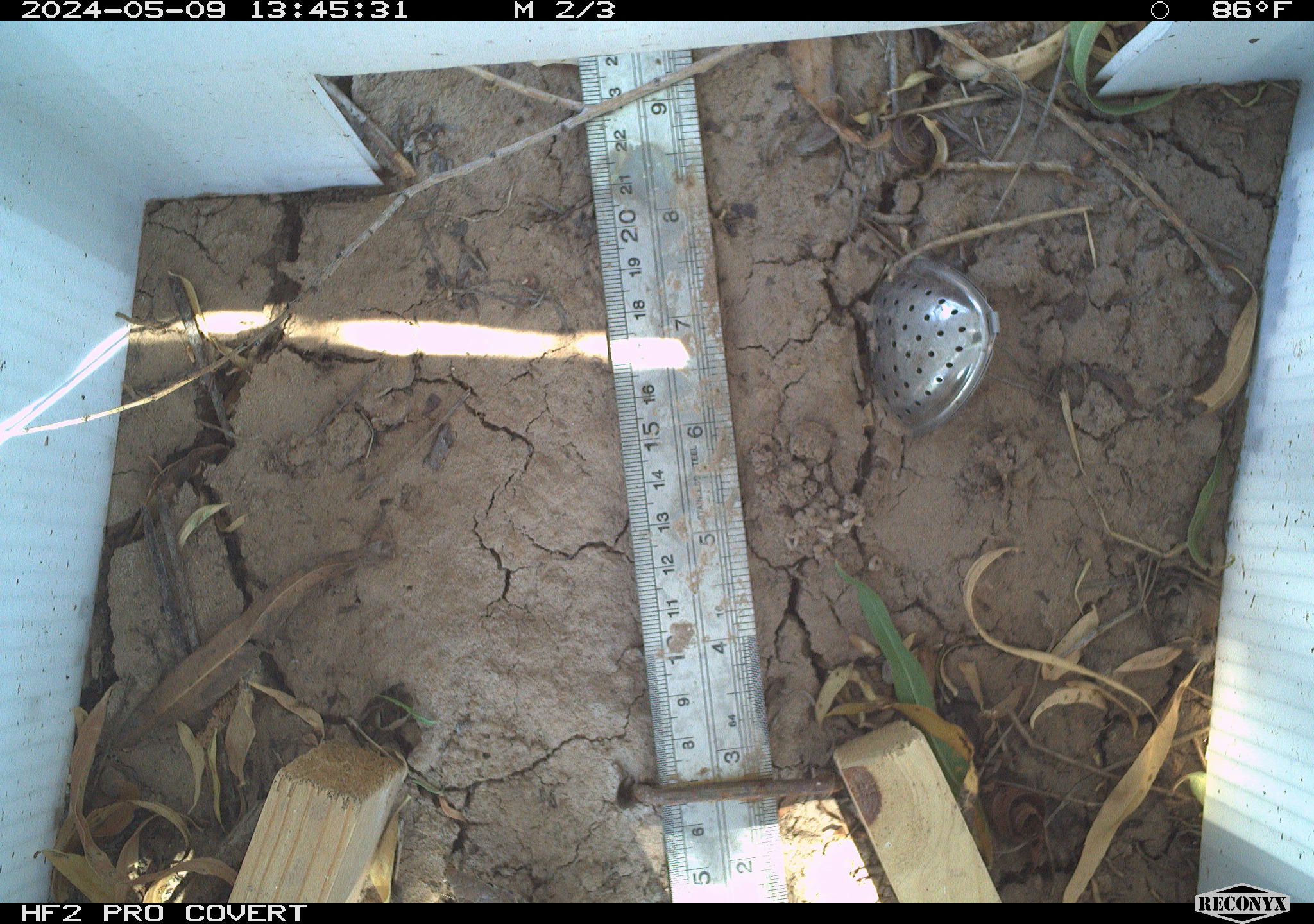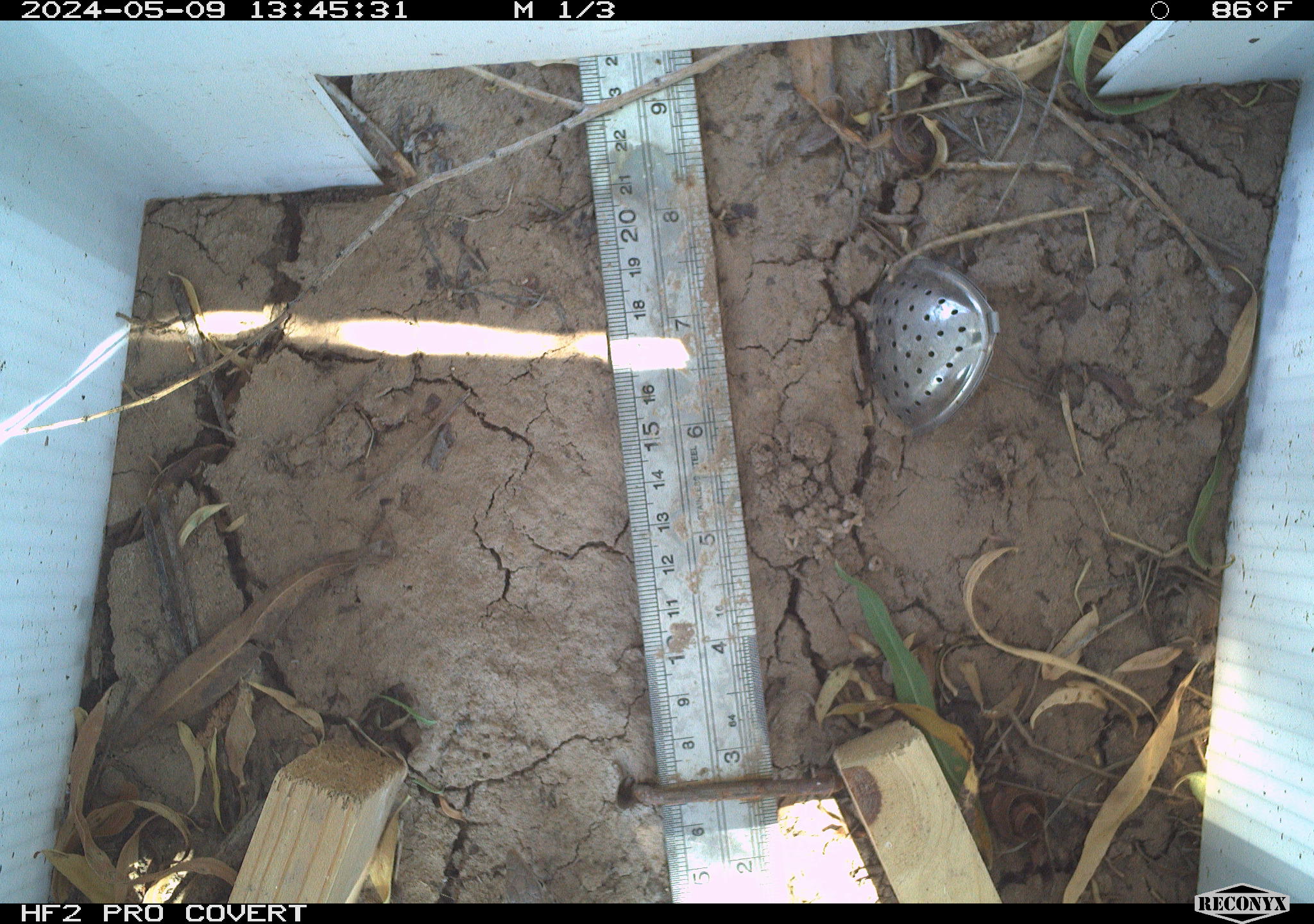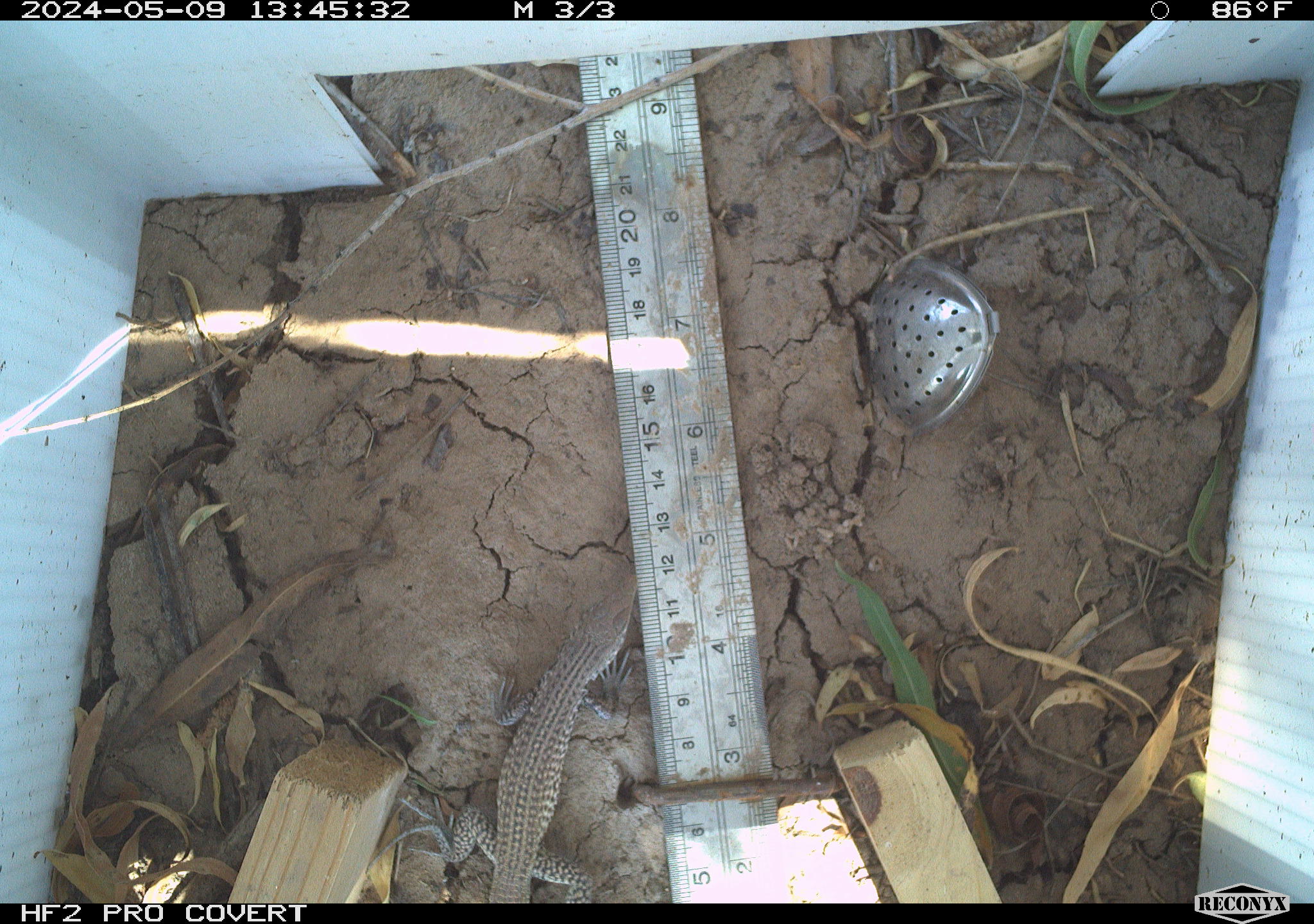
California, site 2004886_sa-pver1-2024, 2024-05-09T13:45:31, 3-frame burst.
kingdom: Animalia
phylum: Chordata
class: Reptilia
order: Squamata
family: Teiidae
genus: Aspidoscelis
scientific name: Aspidoscelis tigris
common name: western whiptail